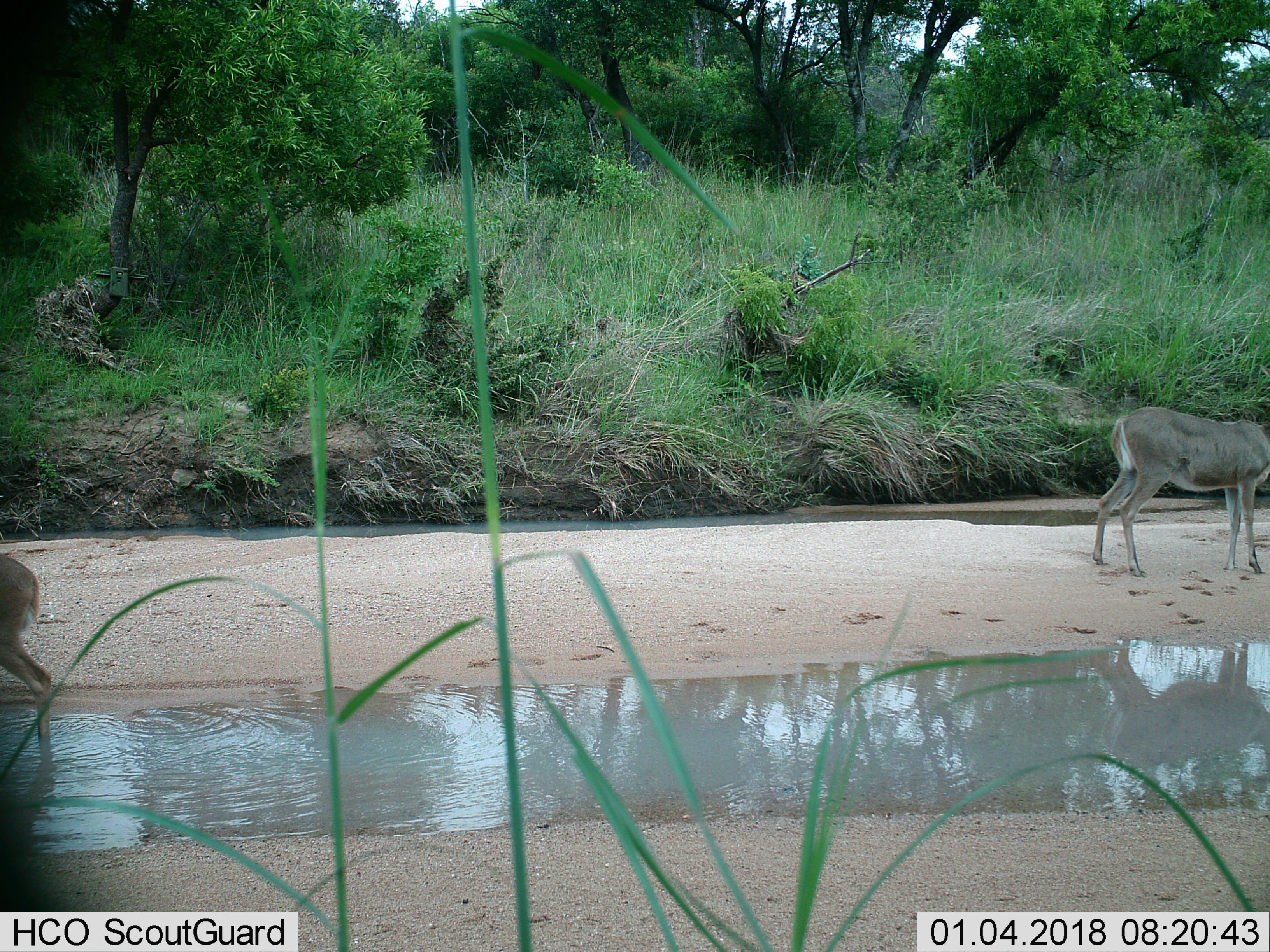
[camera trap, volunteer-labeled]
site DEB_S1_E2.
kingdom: Animalia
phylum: Chordata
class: Mammalia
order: Artiodactyla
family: Bovidae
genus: Sylvicapra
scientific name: Sylvicapra grimmia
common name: common duiker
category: duikercommongrey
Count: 2.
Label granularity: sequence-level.